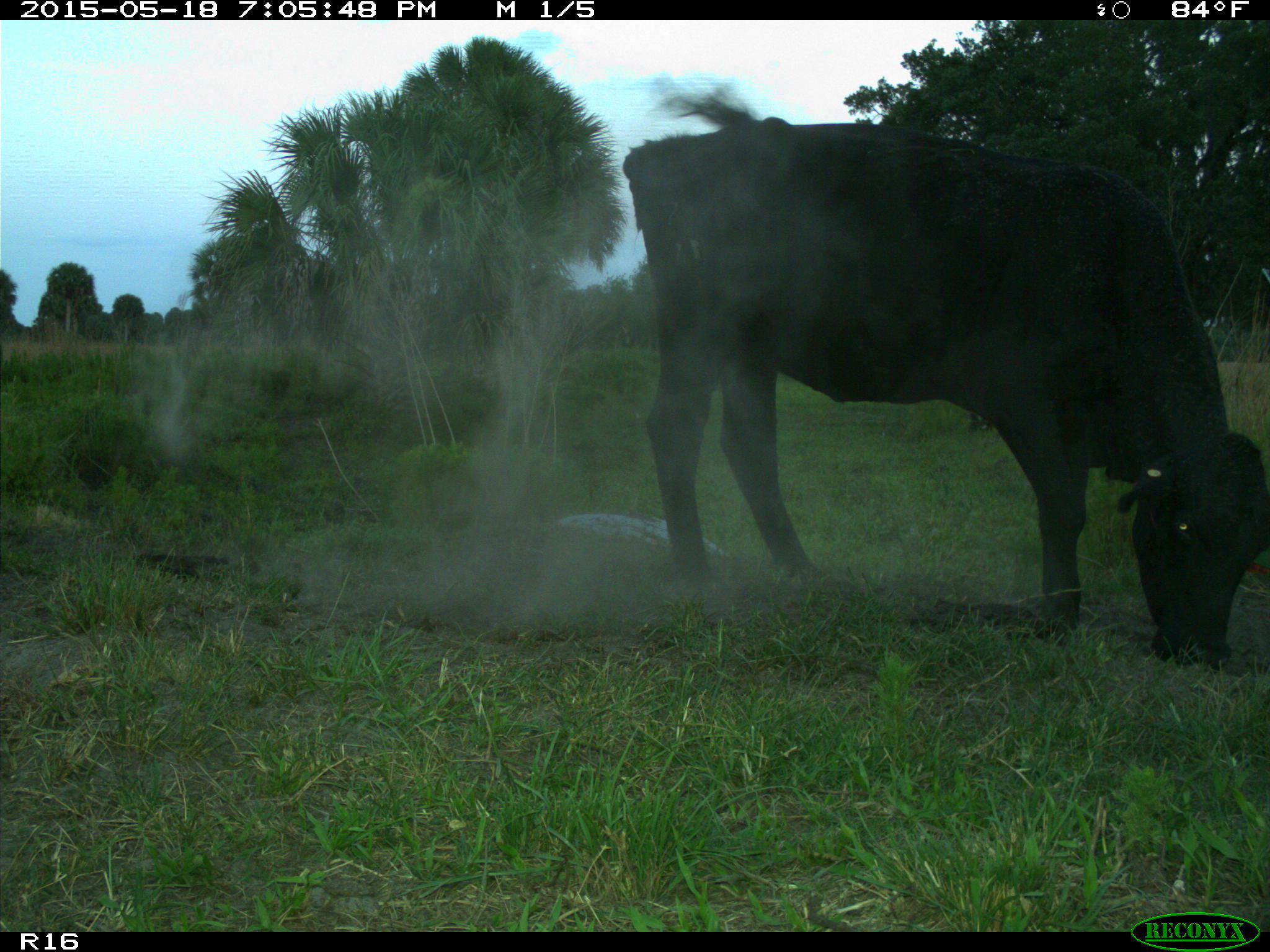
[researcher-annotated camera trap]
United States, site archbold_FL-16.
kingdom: Animalia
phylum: Chordata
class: Mammalia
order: Artiodactyla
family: Suidae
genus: Sus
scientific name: Sus scrofa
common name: wild boar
Sus scrofa (wild boar).